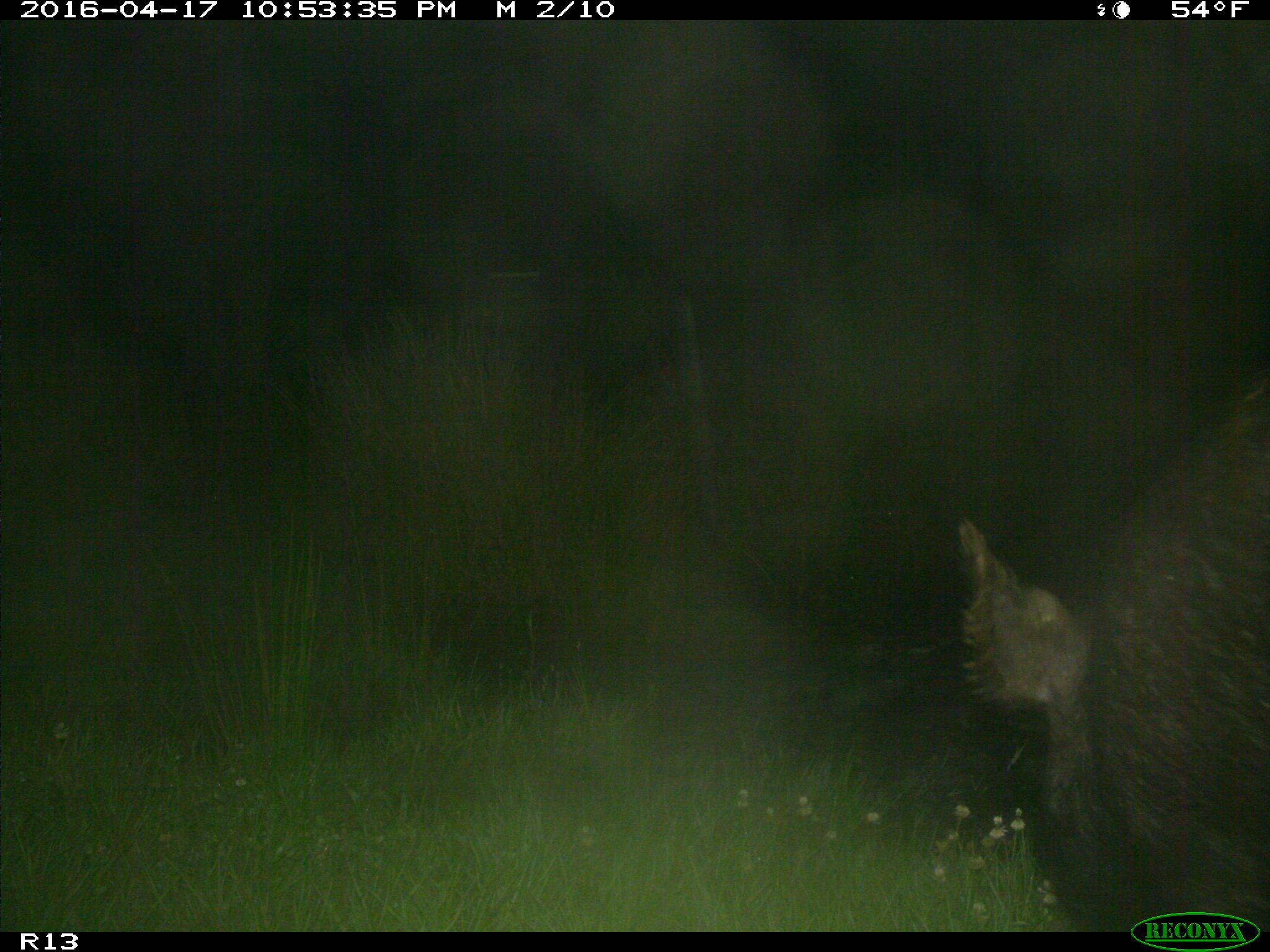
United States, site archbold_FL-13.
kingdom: Animalia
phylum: Chordata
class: Mammalia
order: Artiodactyla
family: Suidae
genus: Sus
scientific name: Sus scrofa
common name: wild boar